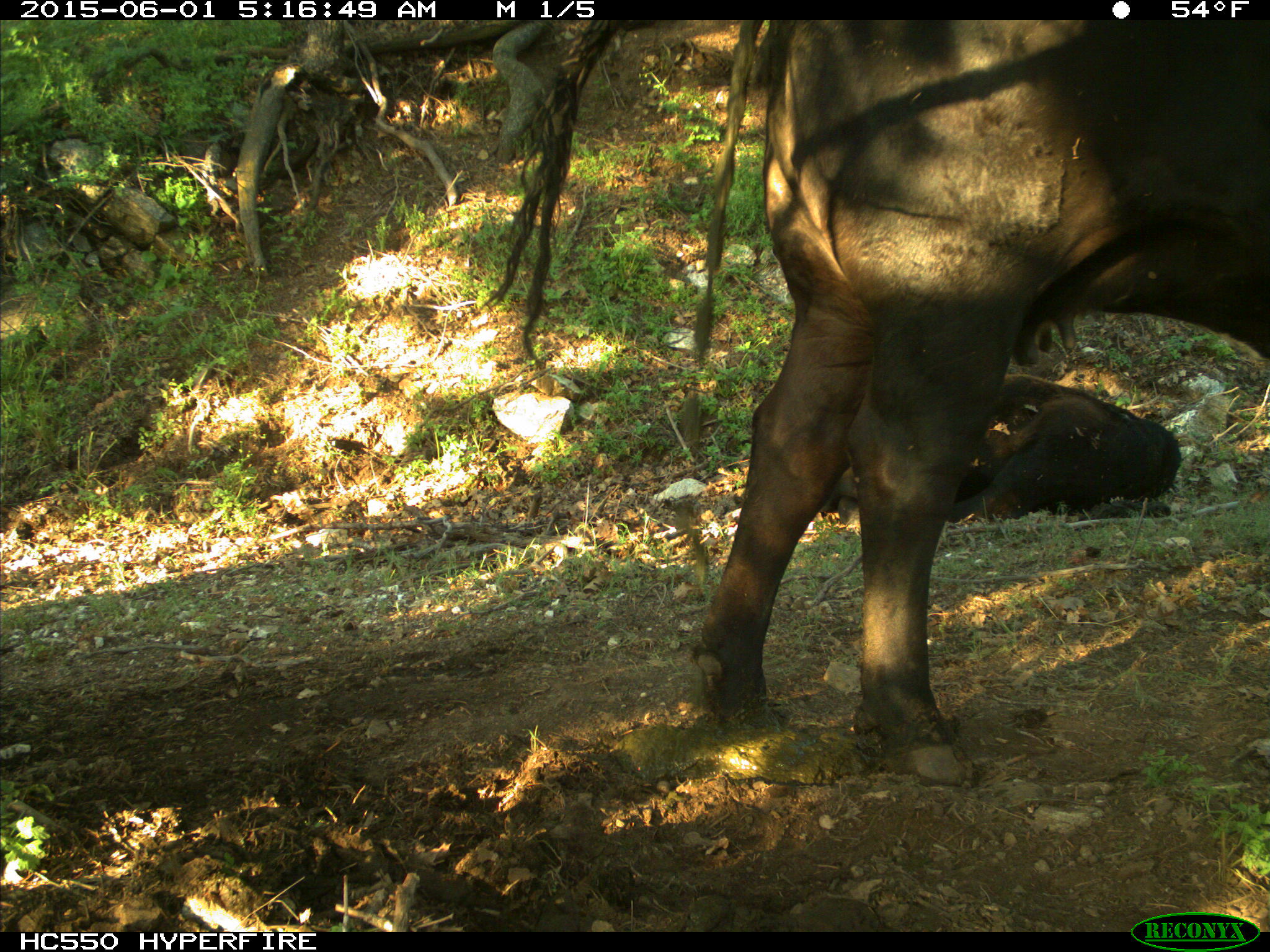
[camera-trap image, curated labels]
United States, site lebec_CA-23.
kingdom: Animalia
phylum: Chordata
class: Mammalia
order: Artiodactyla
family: Bovidae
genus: Bos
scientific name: Bos taurus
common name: domestic cow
Bos taurus (domestic cow).